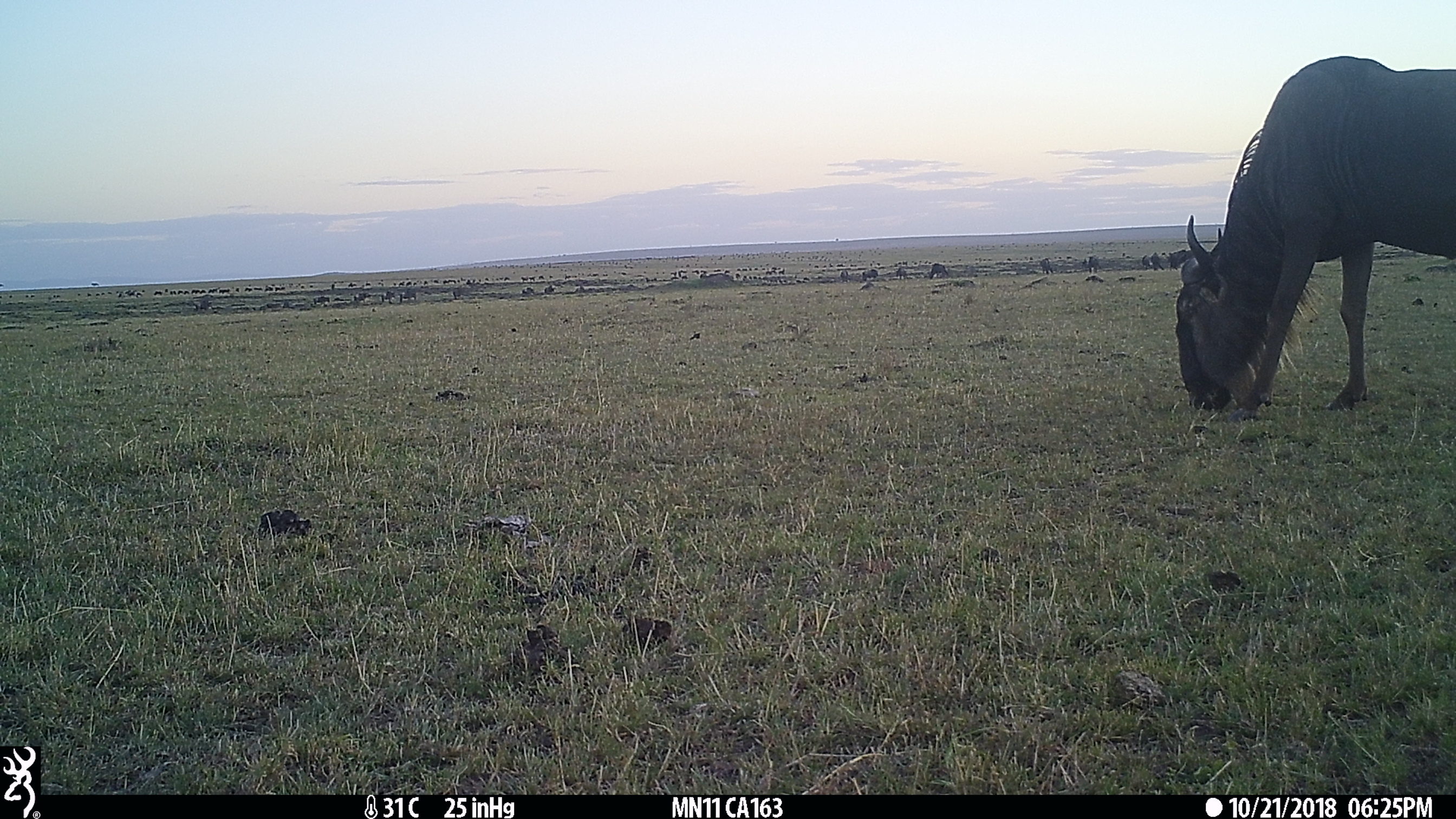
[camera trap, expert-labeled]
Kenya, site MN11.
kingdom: Animalia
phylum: Chordata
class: Mammalia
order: Artiodactyla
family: Bovidae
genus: Connochaetes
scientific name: Connochaetes taurinus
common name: blue wildebeest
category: wildebeest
Wildebeest (blue wildebeest) (Connochaetes taurinus).